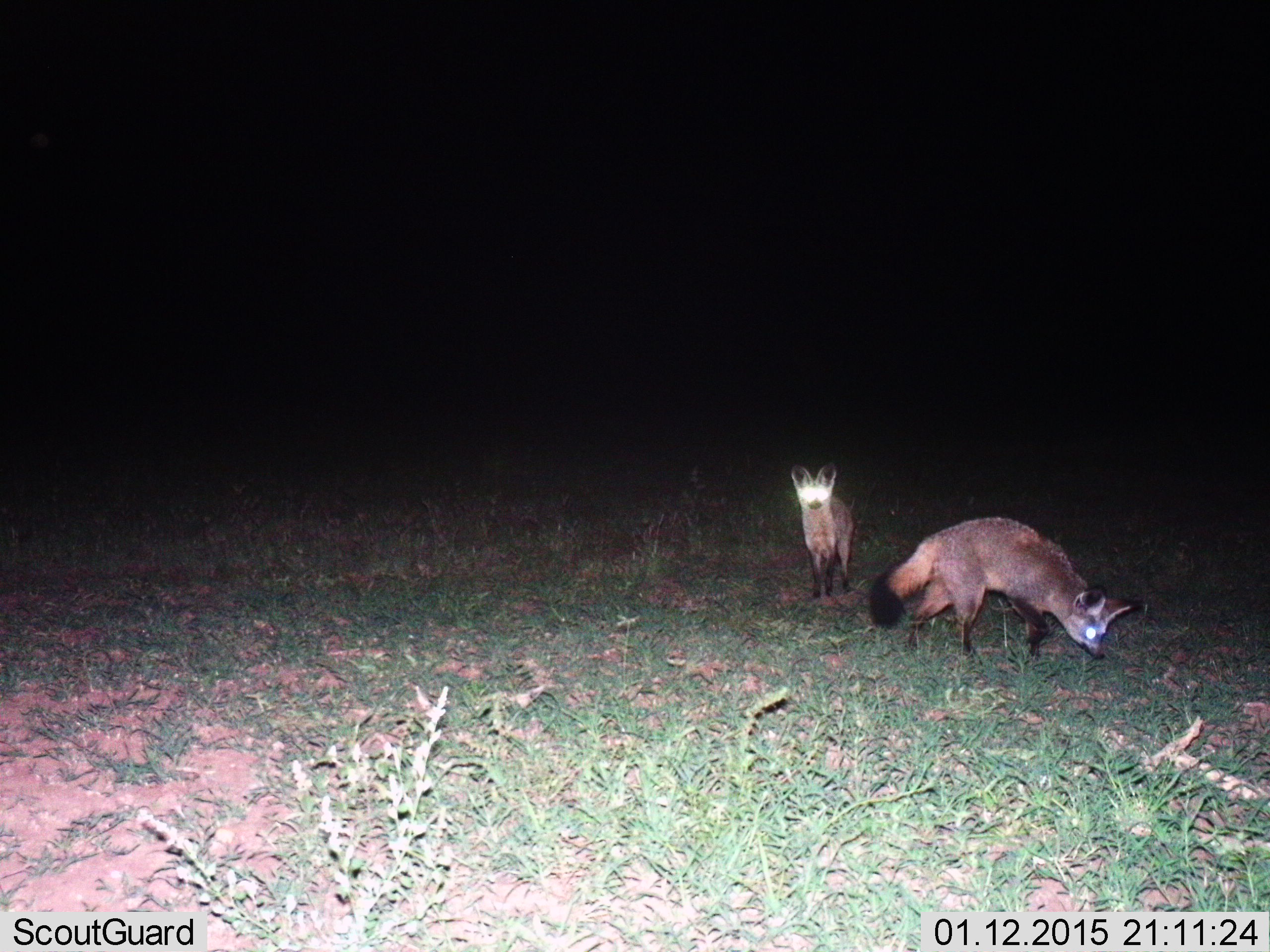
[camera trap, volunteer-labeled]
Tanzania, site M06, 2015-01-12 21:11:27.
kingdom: Animalia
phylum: Chordata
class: Mammalia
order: Carnivora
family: Canidae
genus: Otocyon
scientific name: Otocyon megalotis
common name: bat-eared fox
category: batearedfox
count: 2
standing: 90%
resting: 0%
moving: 20%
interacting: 0%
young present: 0%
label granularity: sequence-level